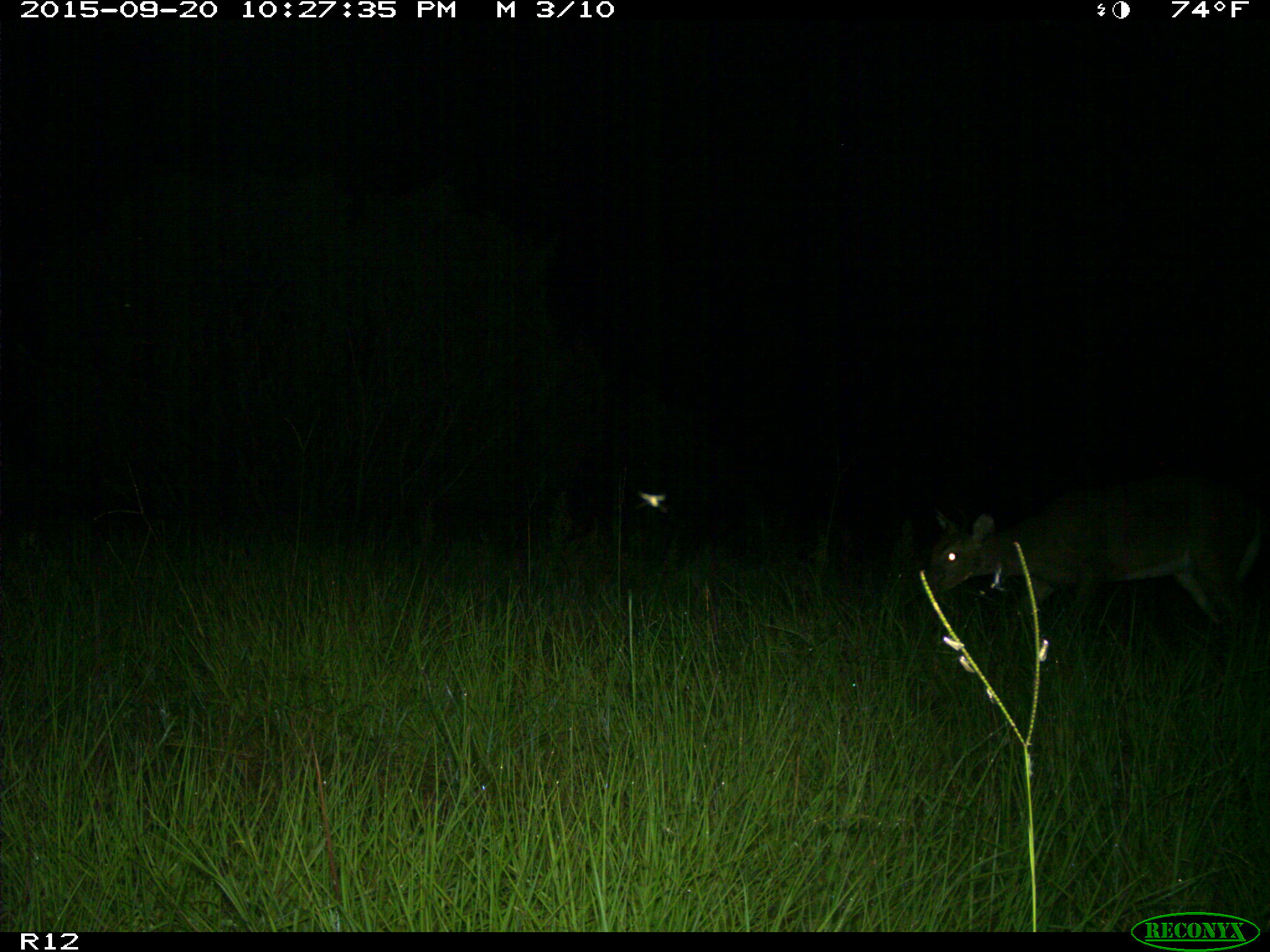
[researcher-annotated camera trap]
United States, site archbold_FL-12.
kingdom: Animalia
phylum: Chordata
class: Mammalia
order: Artiodactyla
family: Cervidae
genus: Odocoileus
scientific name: Odocoileus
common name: deer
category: unidentified deer